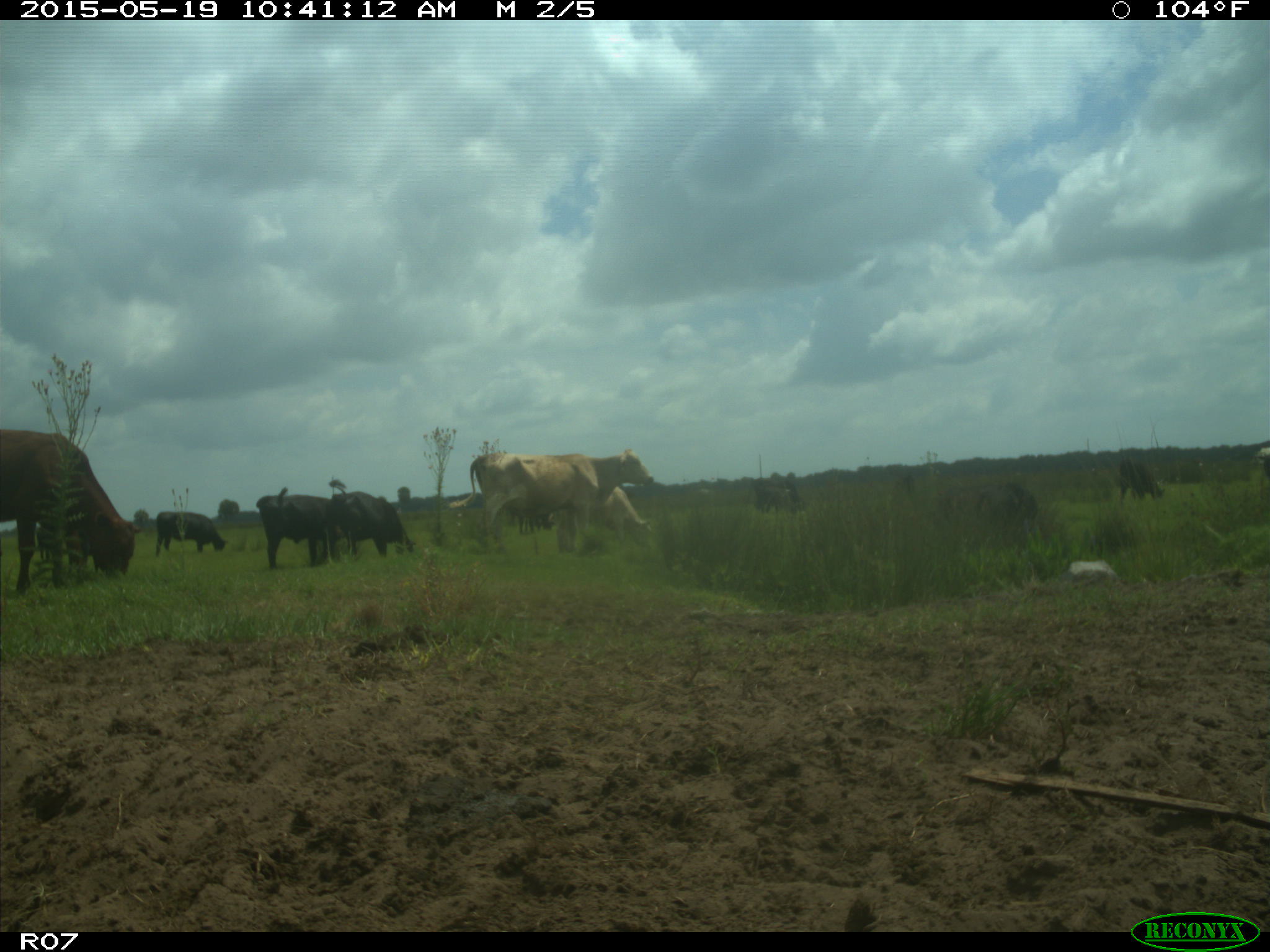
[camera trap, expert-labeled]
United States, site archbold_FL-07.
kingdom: Animalia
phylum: Chordata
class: Mammalia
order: Artiodactyla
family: Bovidae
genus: Bos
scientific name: Bos taurus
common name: domestic cow